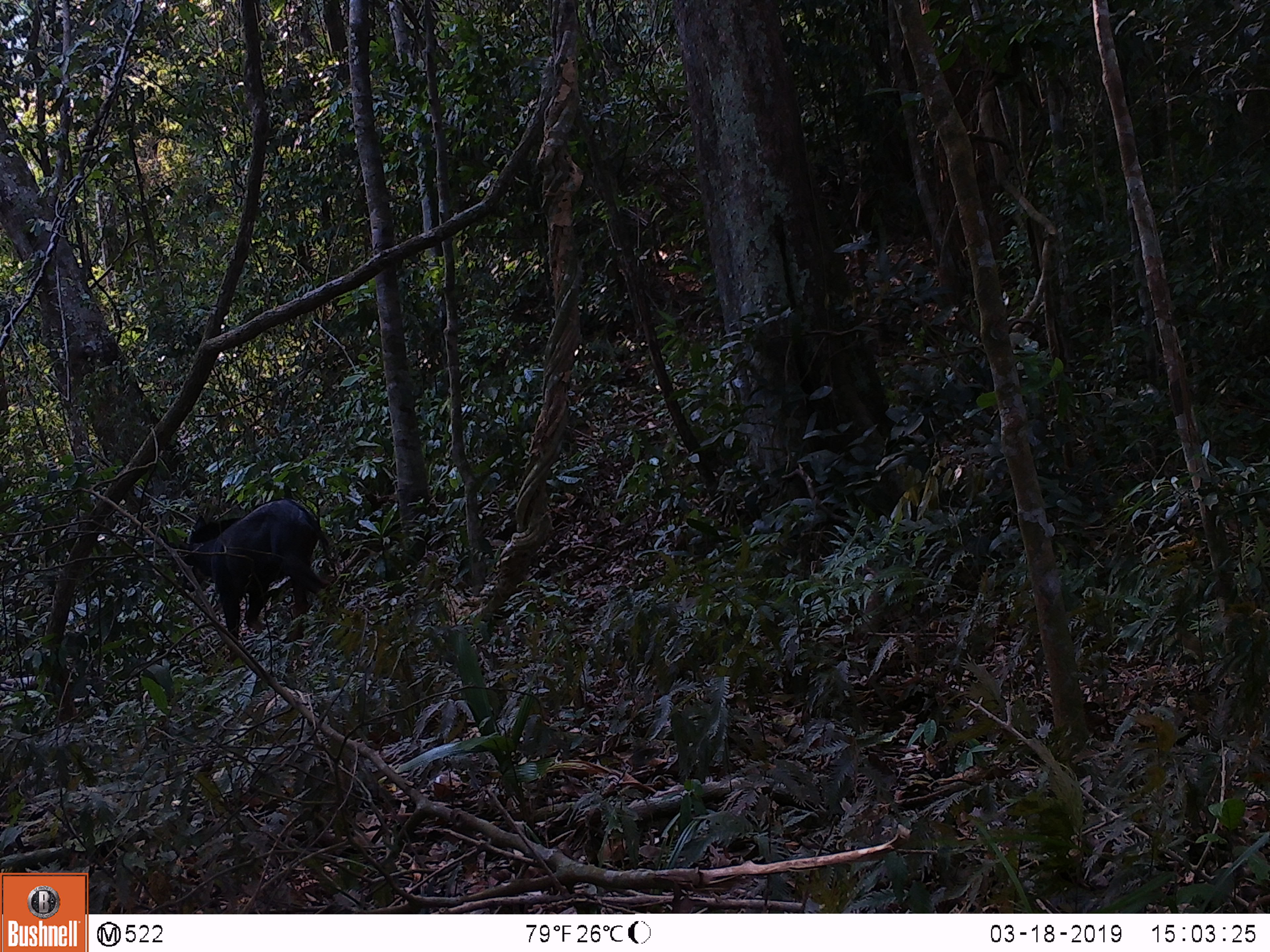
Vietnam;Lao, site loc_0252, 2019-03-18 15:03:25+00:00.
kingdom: Animalia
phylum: Chordata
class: Mammalia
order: Artiodactyla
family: Bovidae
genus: Capricornis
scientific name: Capricornis sumatraensis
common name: chinese serow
Chinese serow (Capricornis sumatraensis). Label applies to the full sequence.